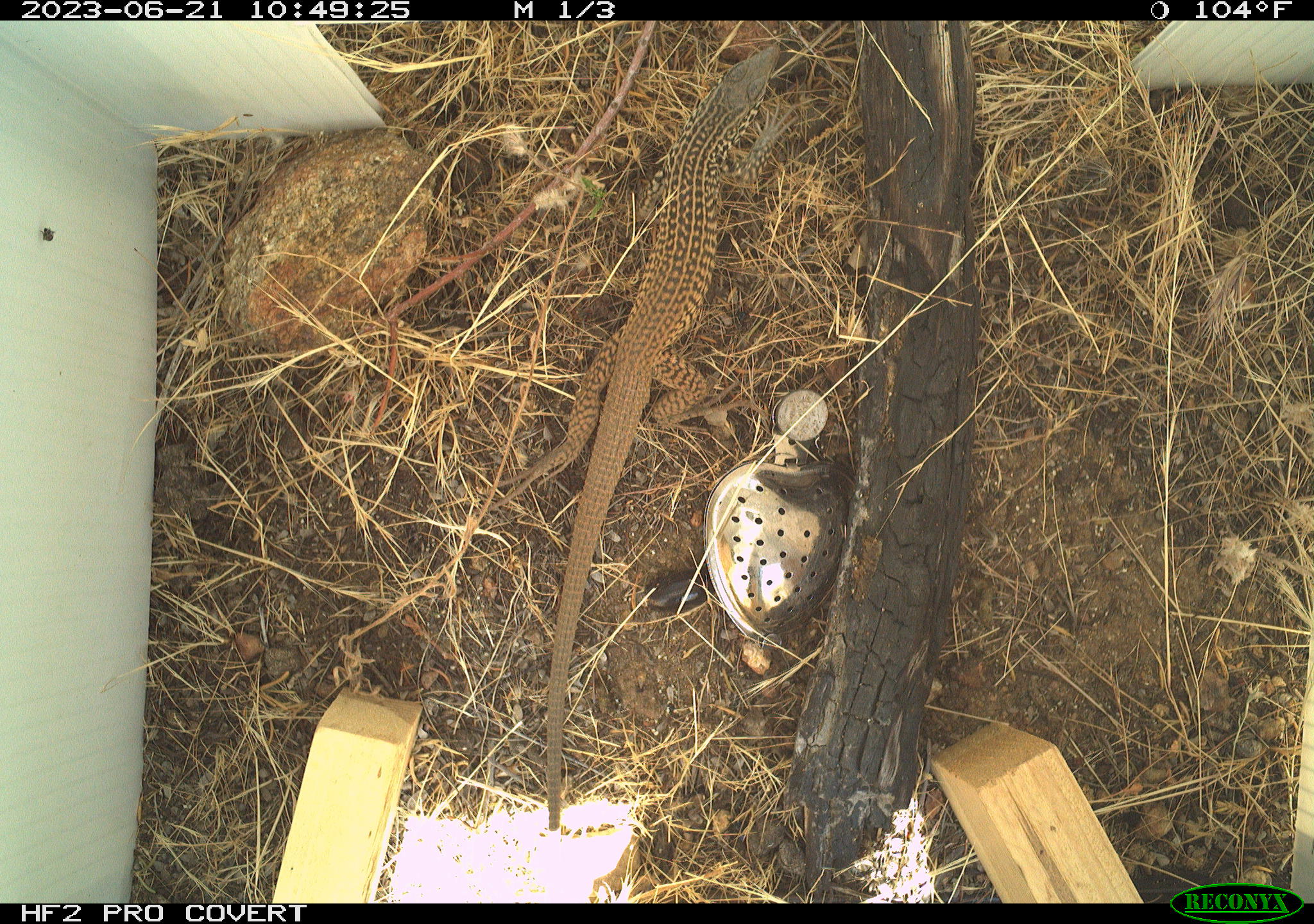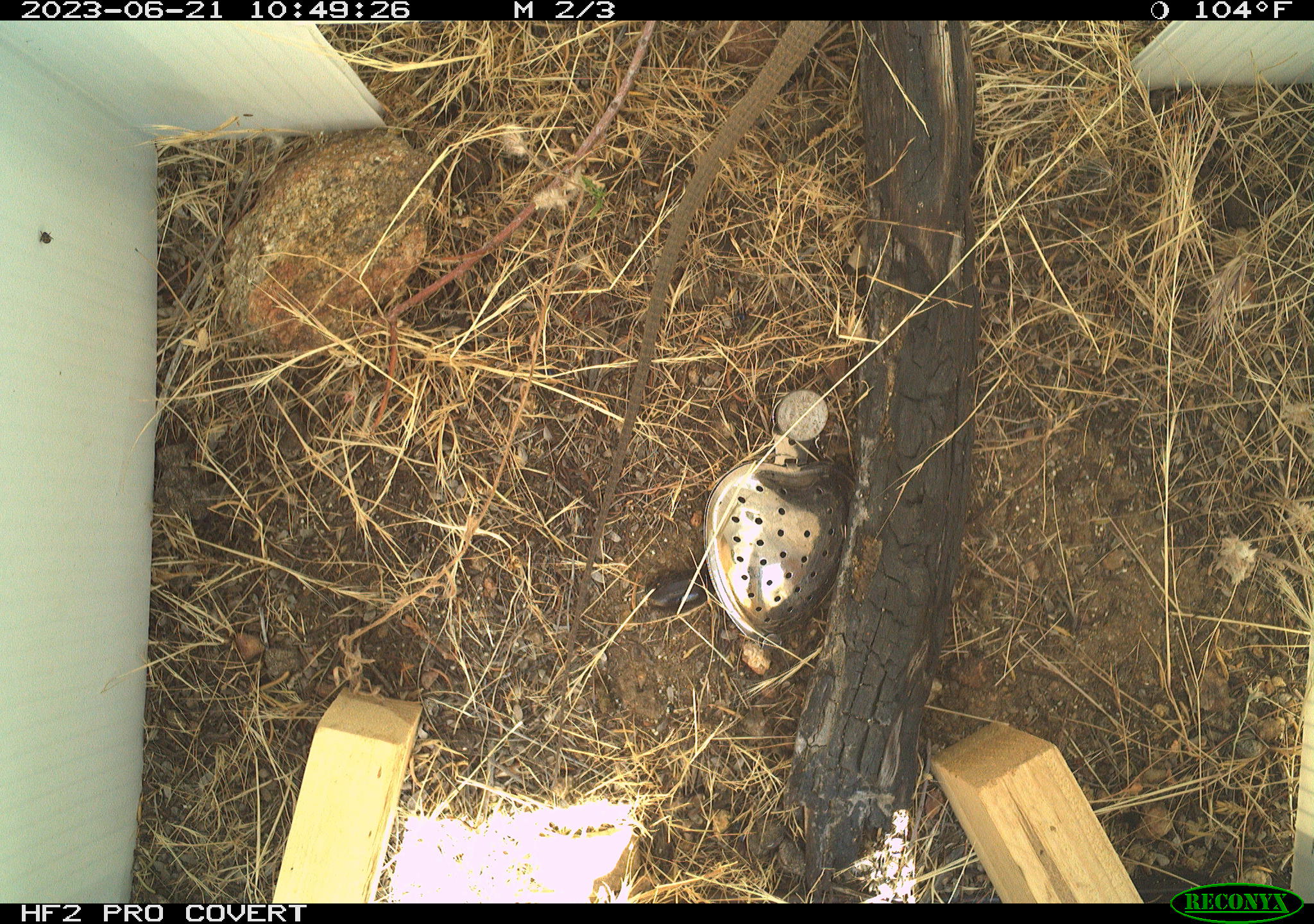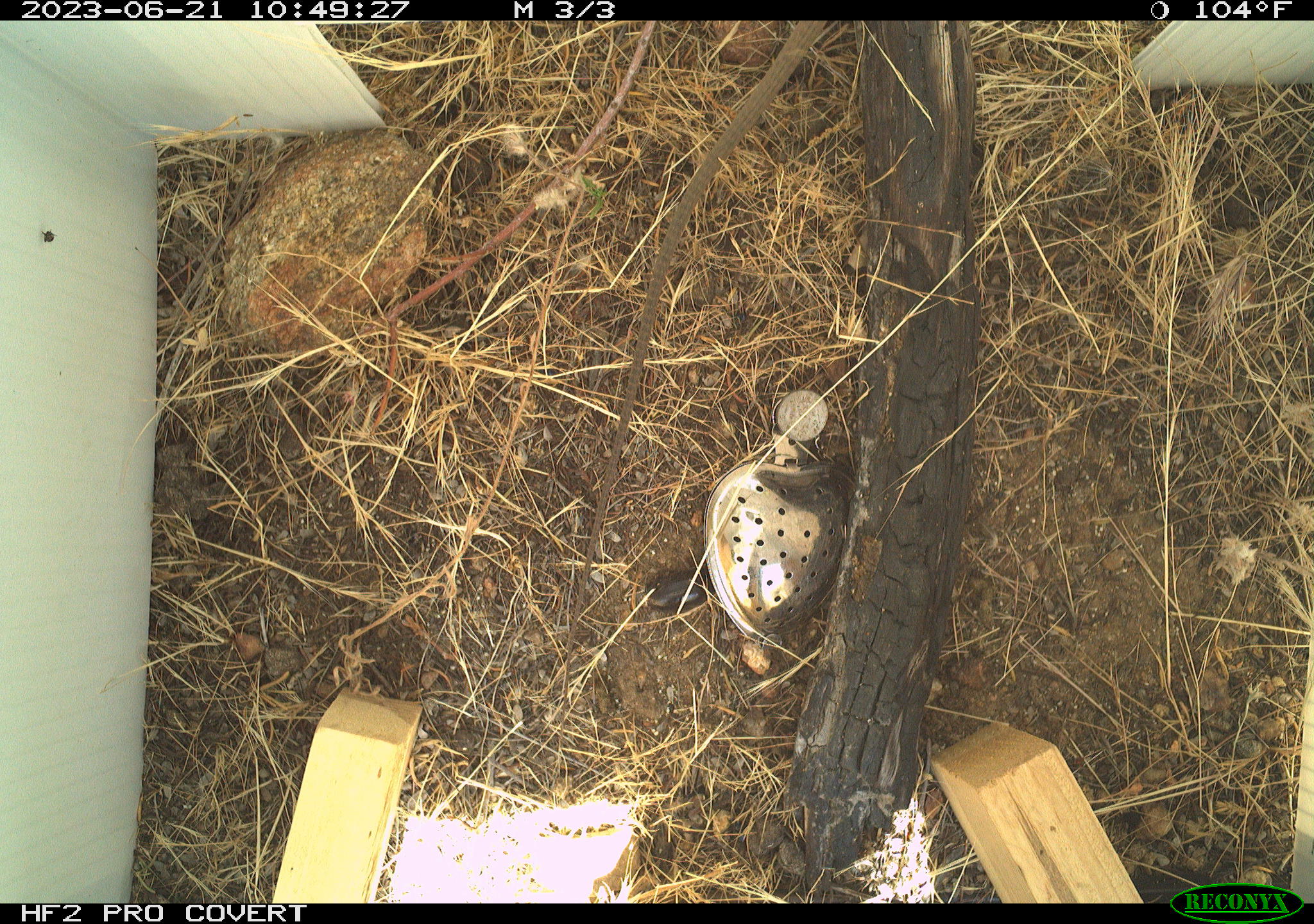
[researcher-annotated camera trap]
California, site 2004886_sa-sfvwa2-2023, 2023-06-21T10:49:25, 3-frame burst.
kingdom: Animalia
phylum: Chordata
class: Reptilia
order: Squamata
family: Teiidae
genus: Aspidoscelis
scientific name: Aspidoscelis tigris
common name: western whiptail